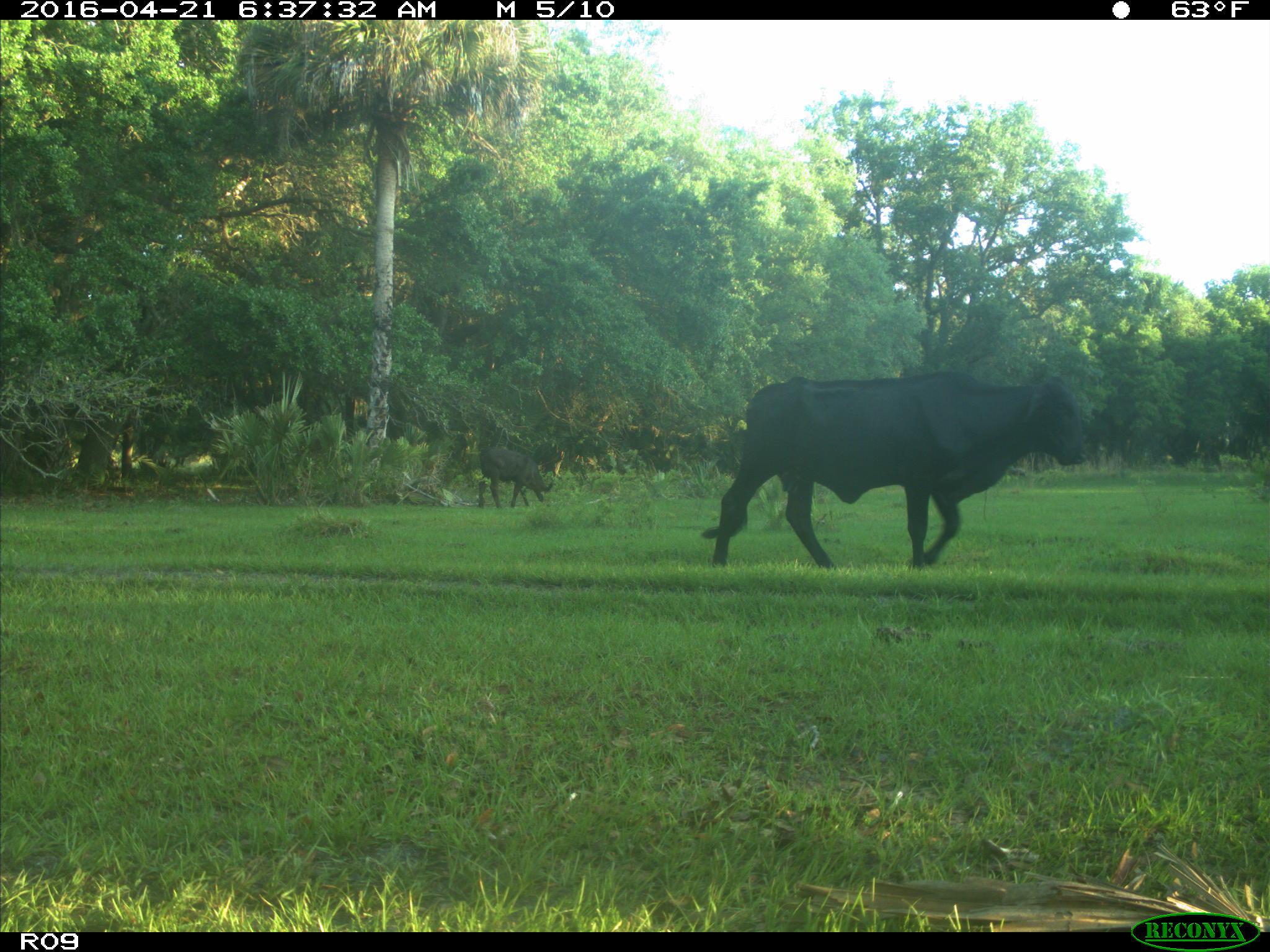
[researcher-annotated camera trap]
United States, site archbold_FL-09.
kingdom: Animalia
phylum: Chordata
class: Mammalia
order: Artiodactyla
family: Bovidae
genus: Bos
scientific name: Bos taurus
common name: domestic cow